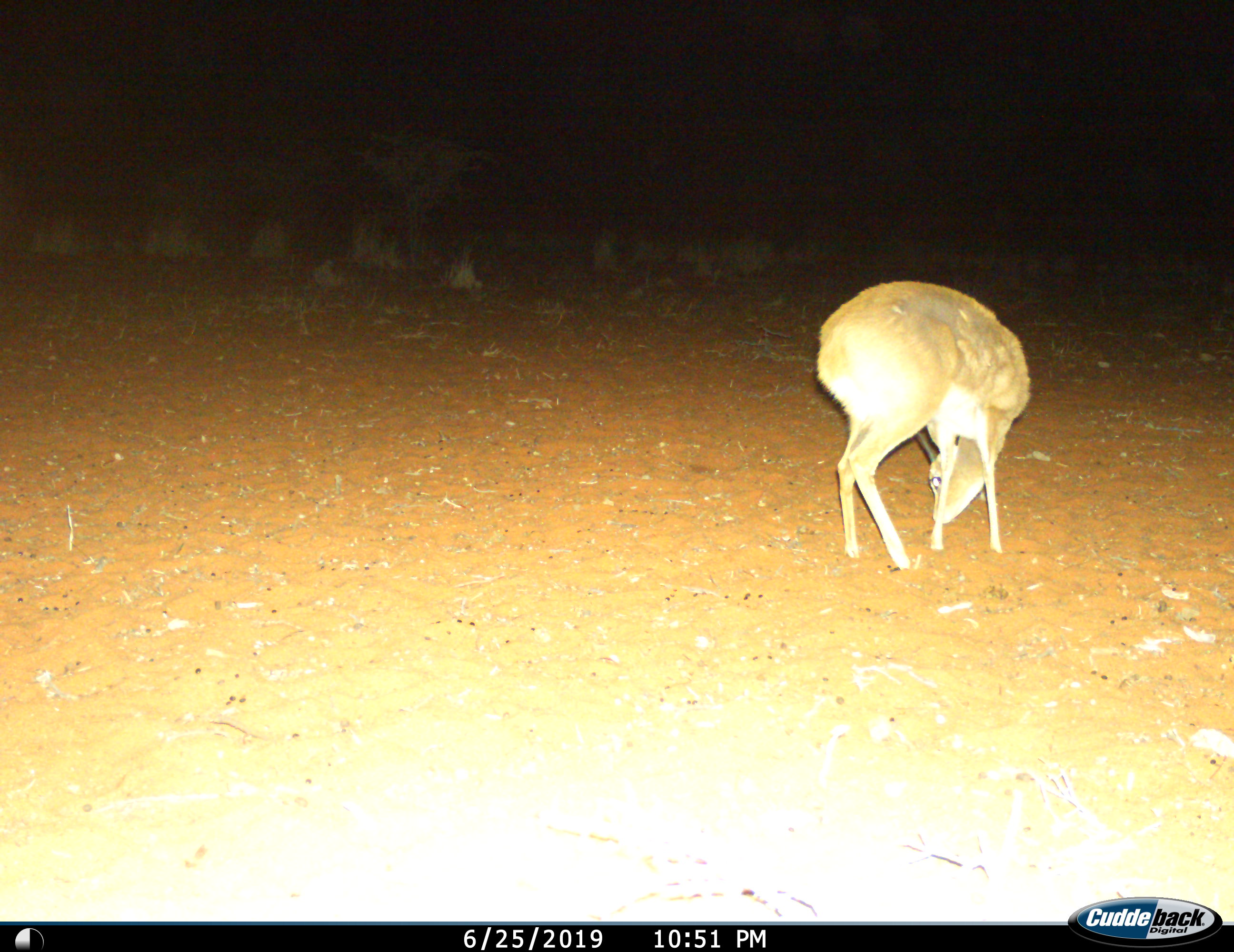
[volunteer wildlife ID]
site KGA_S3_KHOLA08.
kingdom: Animalia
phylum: Chordata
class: Mammalia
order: Artiodactyla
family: Bovidae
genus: Raphicerus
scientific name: Raphicerus campestris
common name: steenbok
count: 1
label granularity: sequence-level